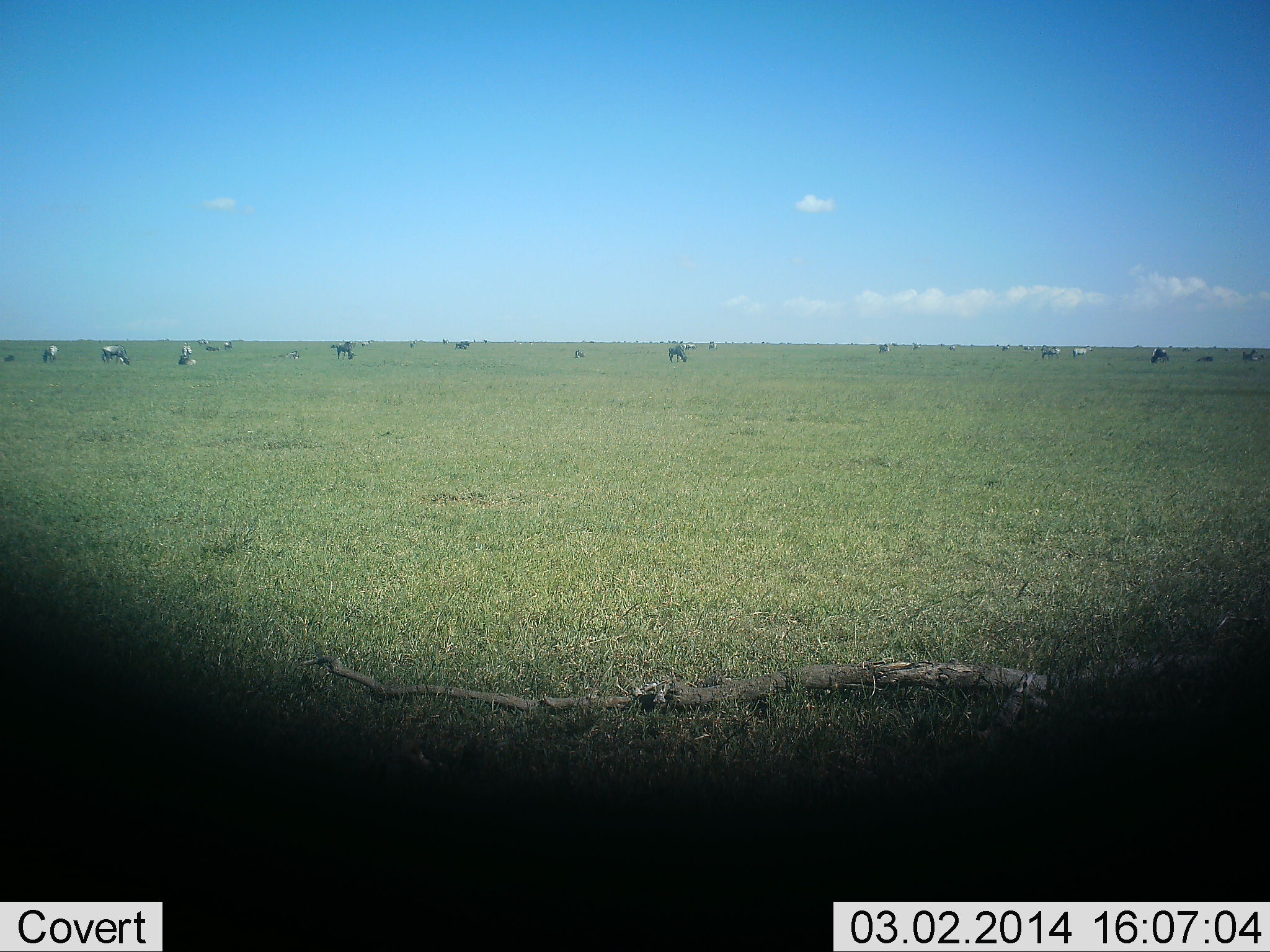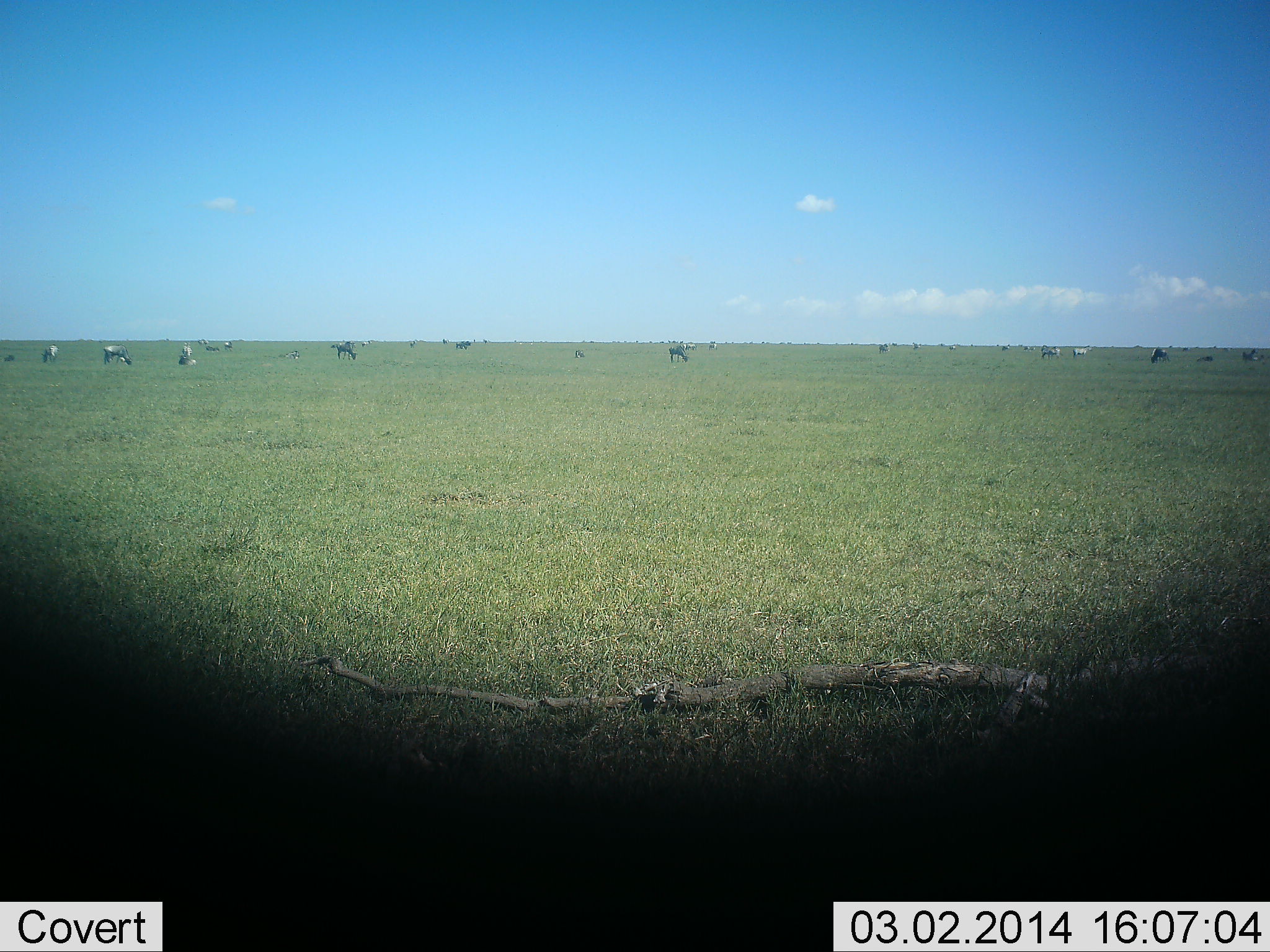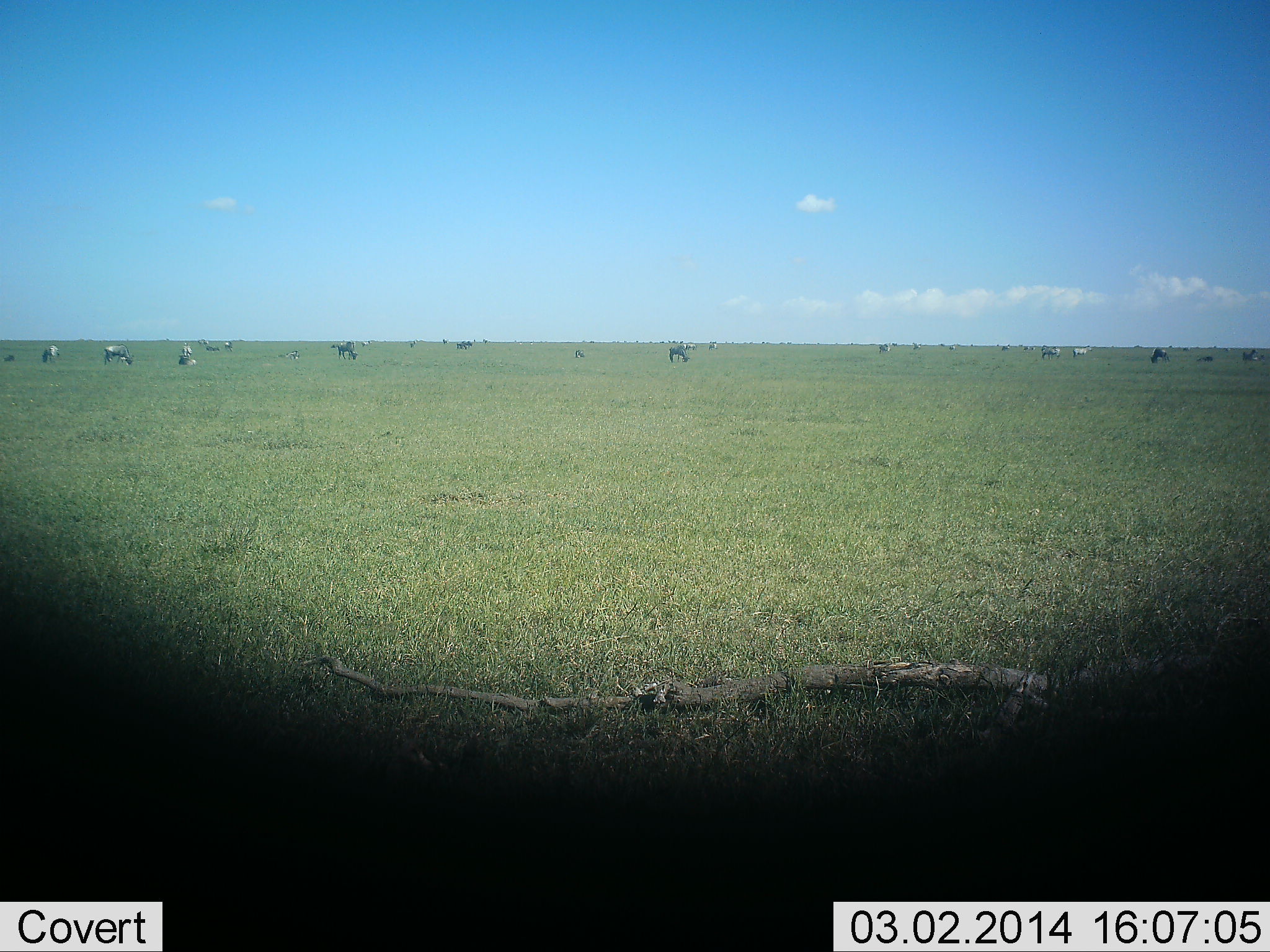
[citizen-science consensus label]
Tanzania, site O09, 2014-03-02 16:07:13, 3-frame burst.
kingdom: Animalia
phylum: Chordata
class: Mammalia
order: Artiodactyla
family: Bovidae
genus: Connochaetes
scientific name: Connochaetes taurinus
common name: blue wildebeest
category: wildebeest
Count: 11-50.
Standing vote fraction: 15%.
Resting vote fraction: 8%.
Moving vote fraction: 15%.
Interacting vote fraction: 0%.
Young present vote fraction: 0%.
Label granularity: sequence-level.